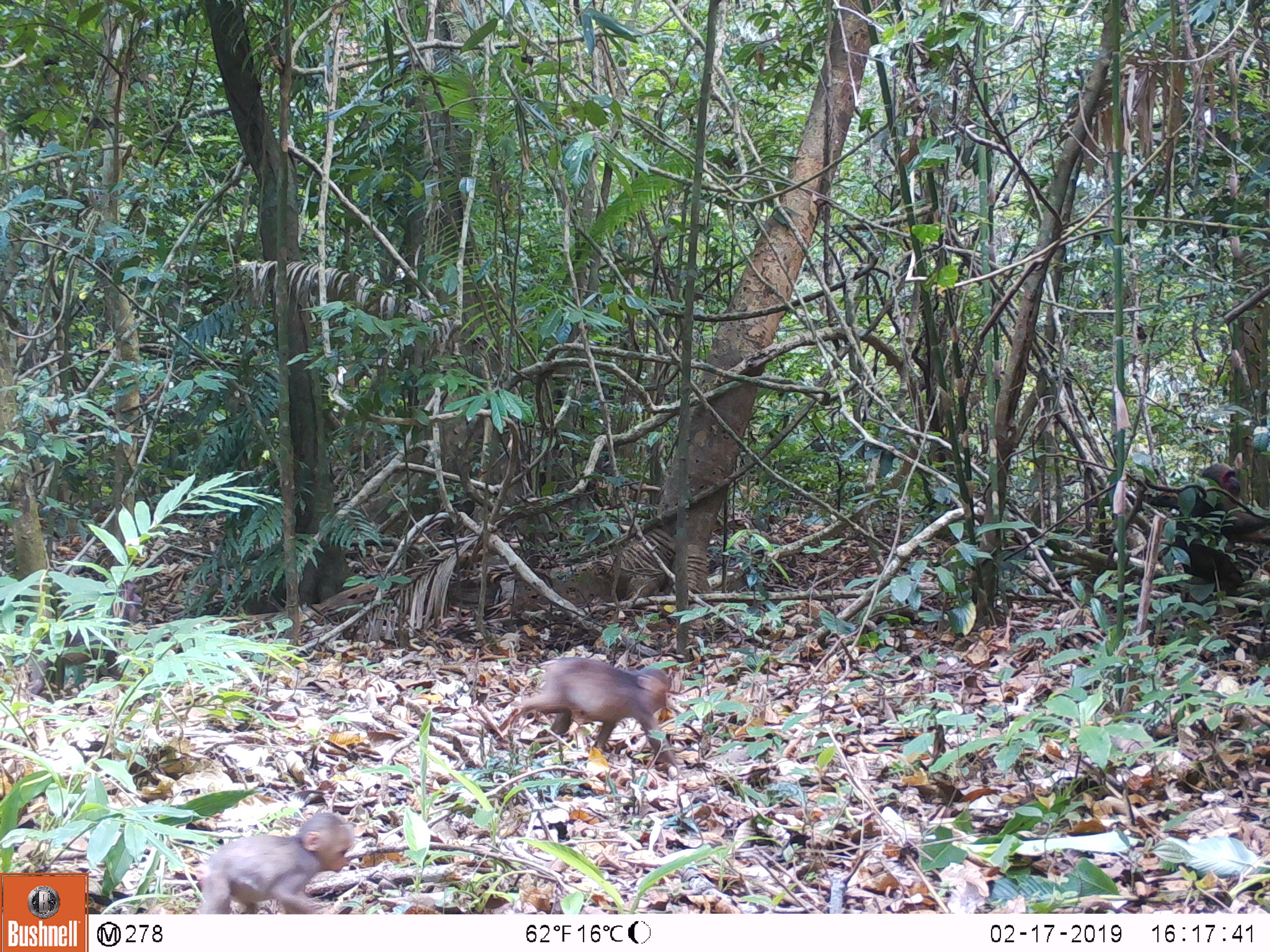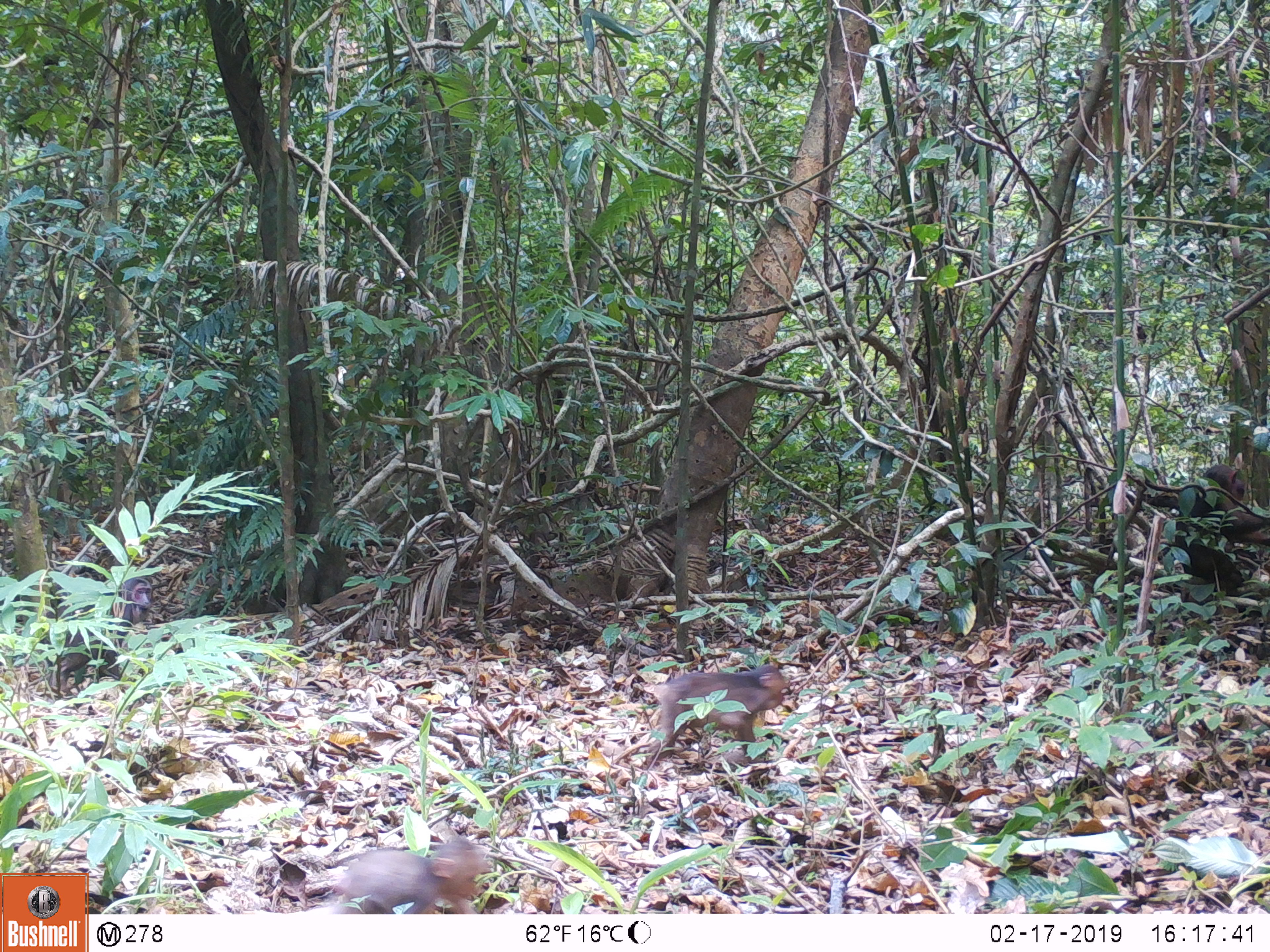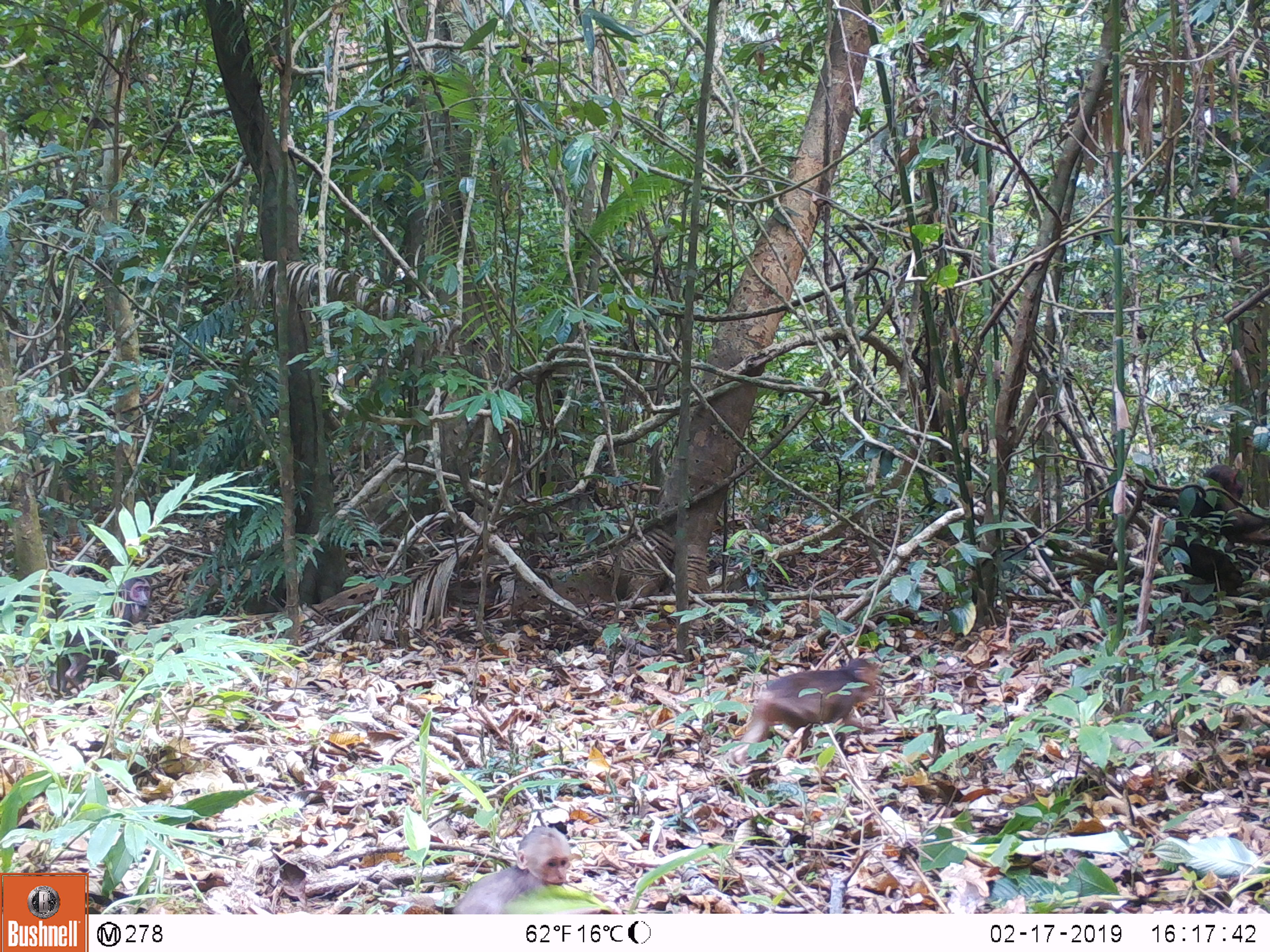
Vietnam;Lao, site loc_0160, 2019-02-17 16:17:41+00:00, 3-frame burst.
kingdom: Animalia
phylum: Chordata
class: Mammalia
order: Primates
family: Cercopithecidae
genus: Macaca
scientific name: Macaca arctoides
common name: stump-tailed macaque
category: stump tailed macaque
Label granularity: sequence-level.